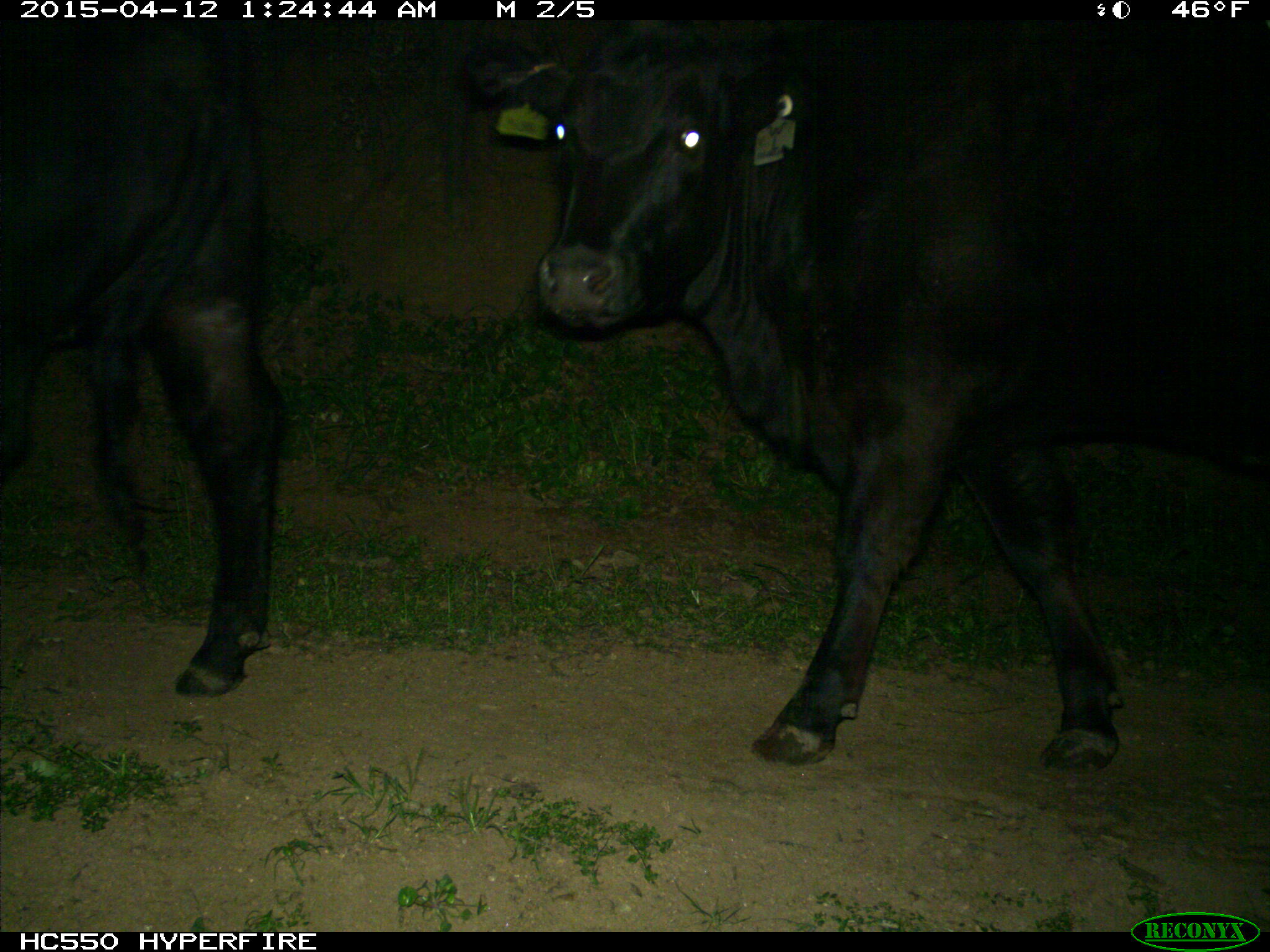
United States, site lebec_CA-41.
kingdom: Animalia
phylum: Chordata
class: Mammalia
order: Artiodactyla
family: Bovidae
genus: Bos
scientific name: Bos taurus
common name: domestic cow